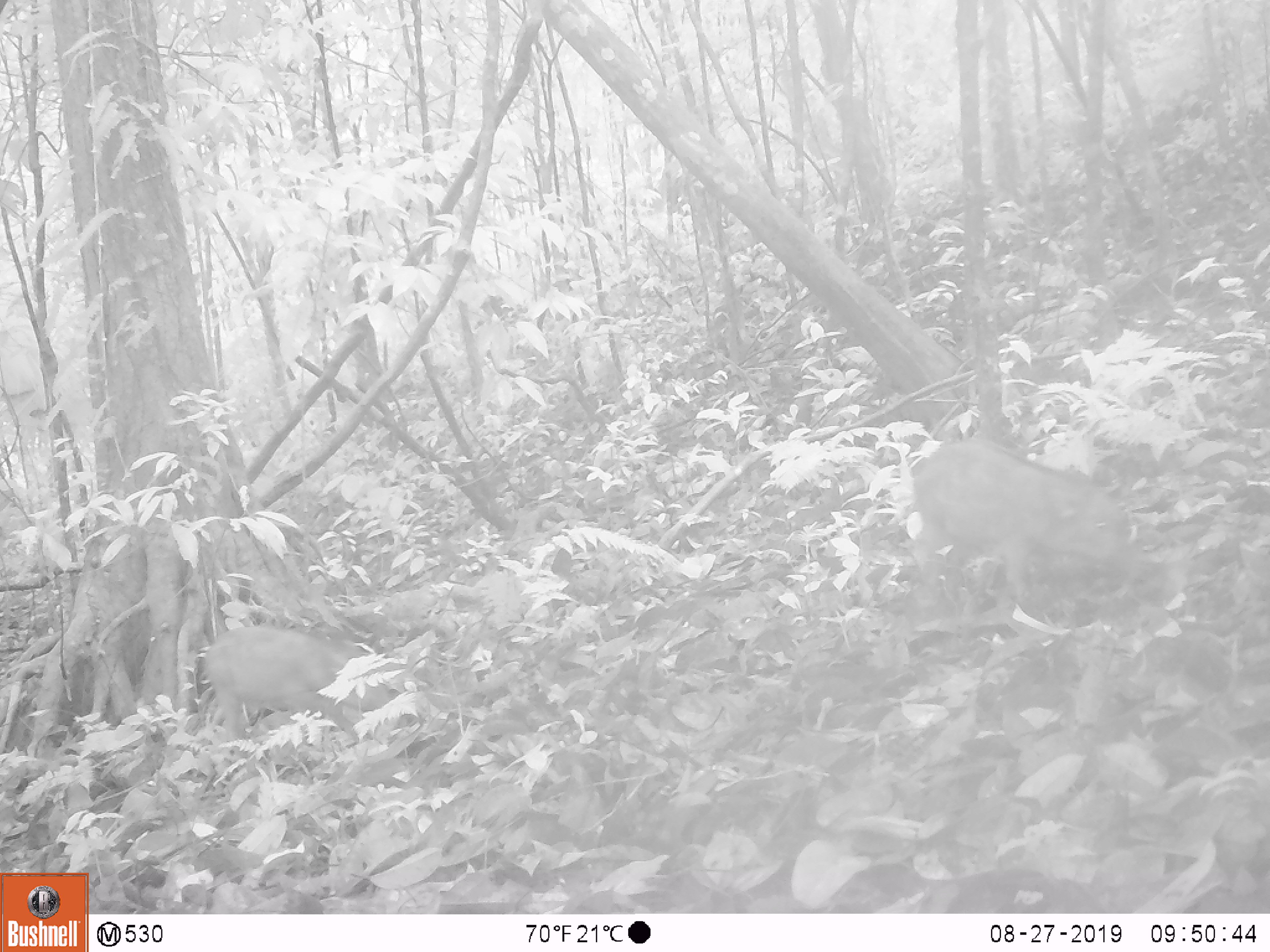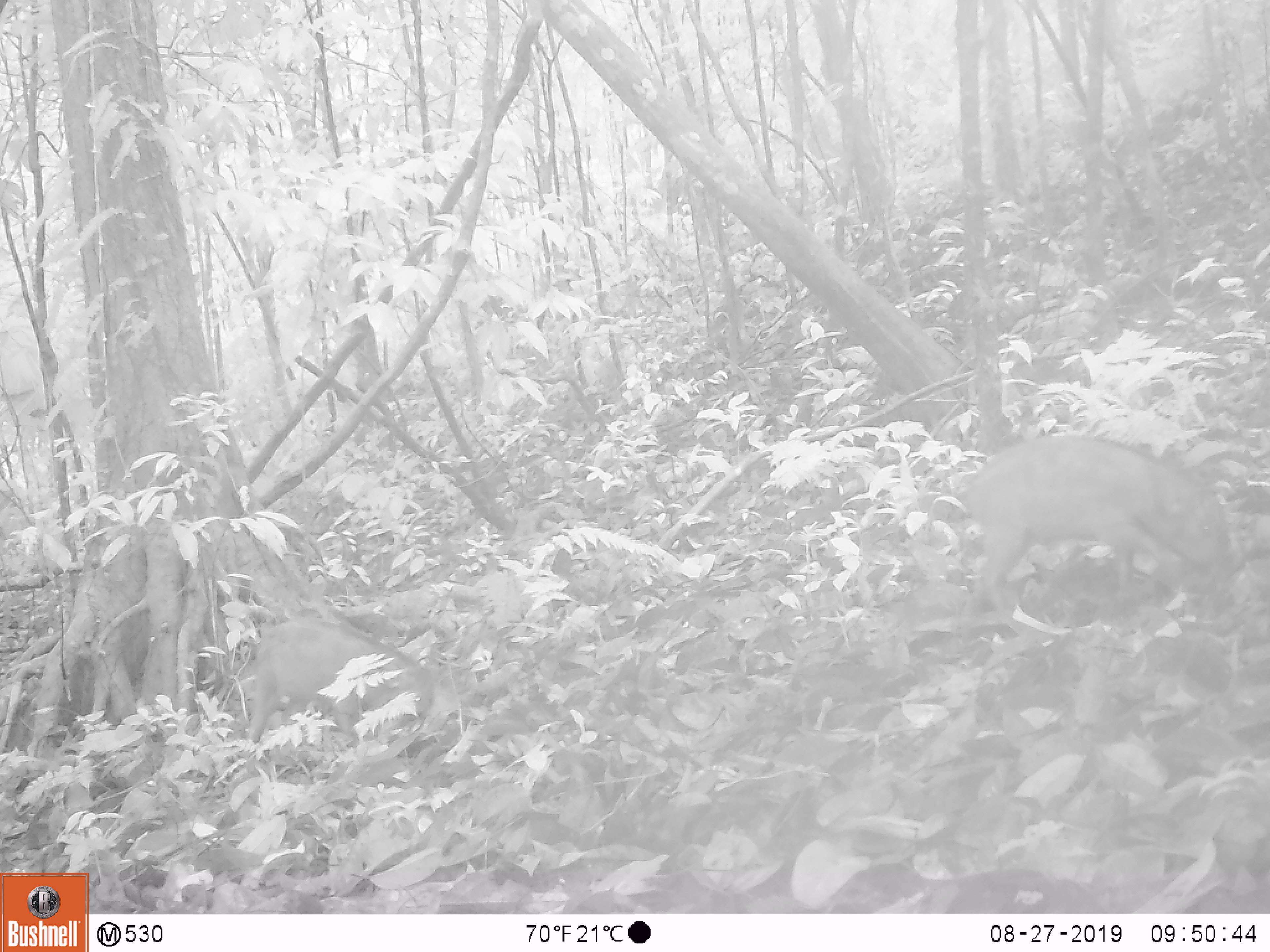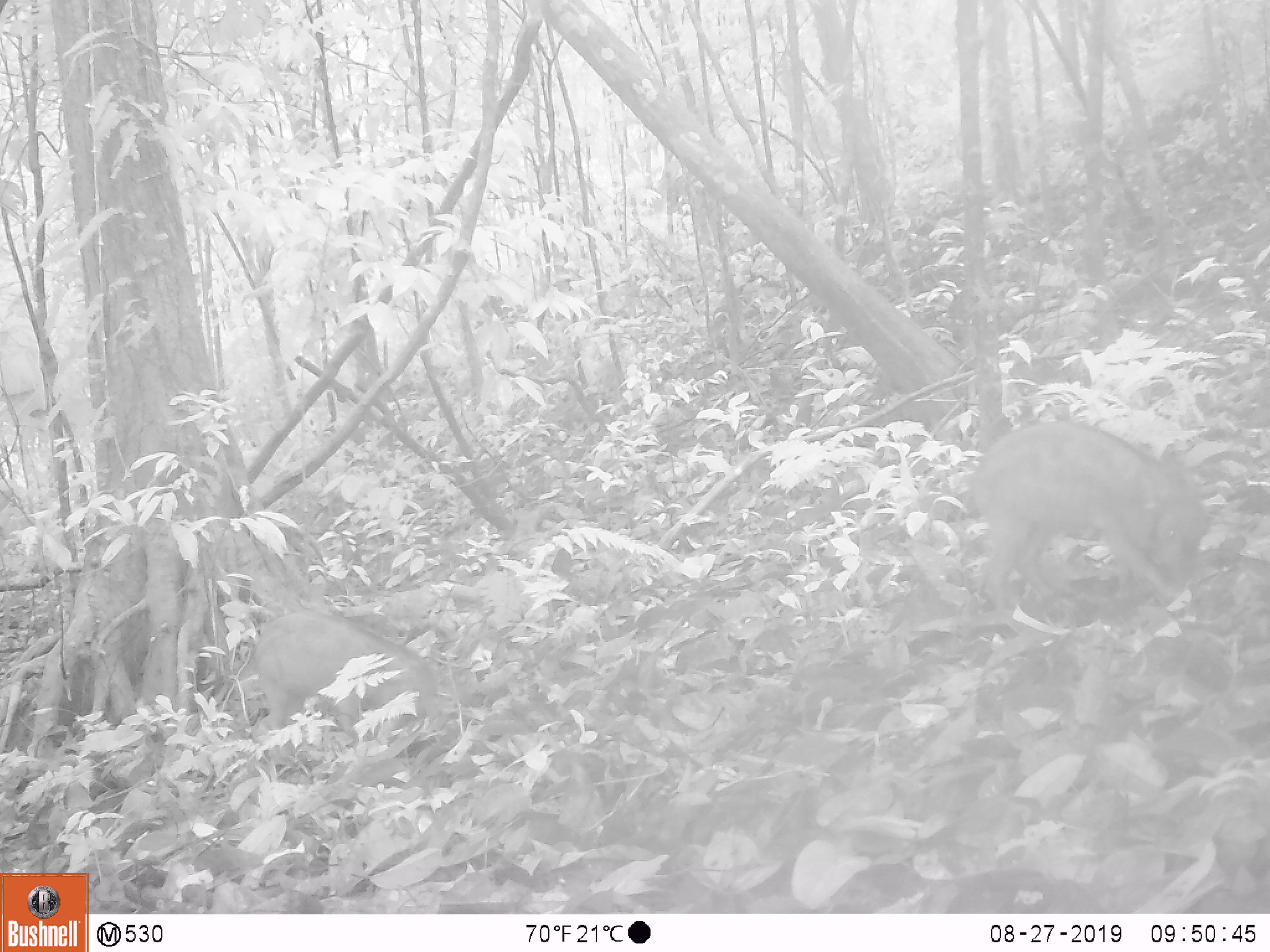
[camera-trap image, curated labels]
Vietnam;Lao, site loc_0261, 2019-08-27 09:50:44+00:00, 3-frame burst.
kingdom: Animalia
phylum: Chordata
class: Mammalia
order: Artiodactyla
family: Suidae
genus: Sus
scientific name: Sus scrofa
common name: eurasian wild pig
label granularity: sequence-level